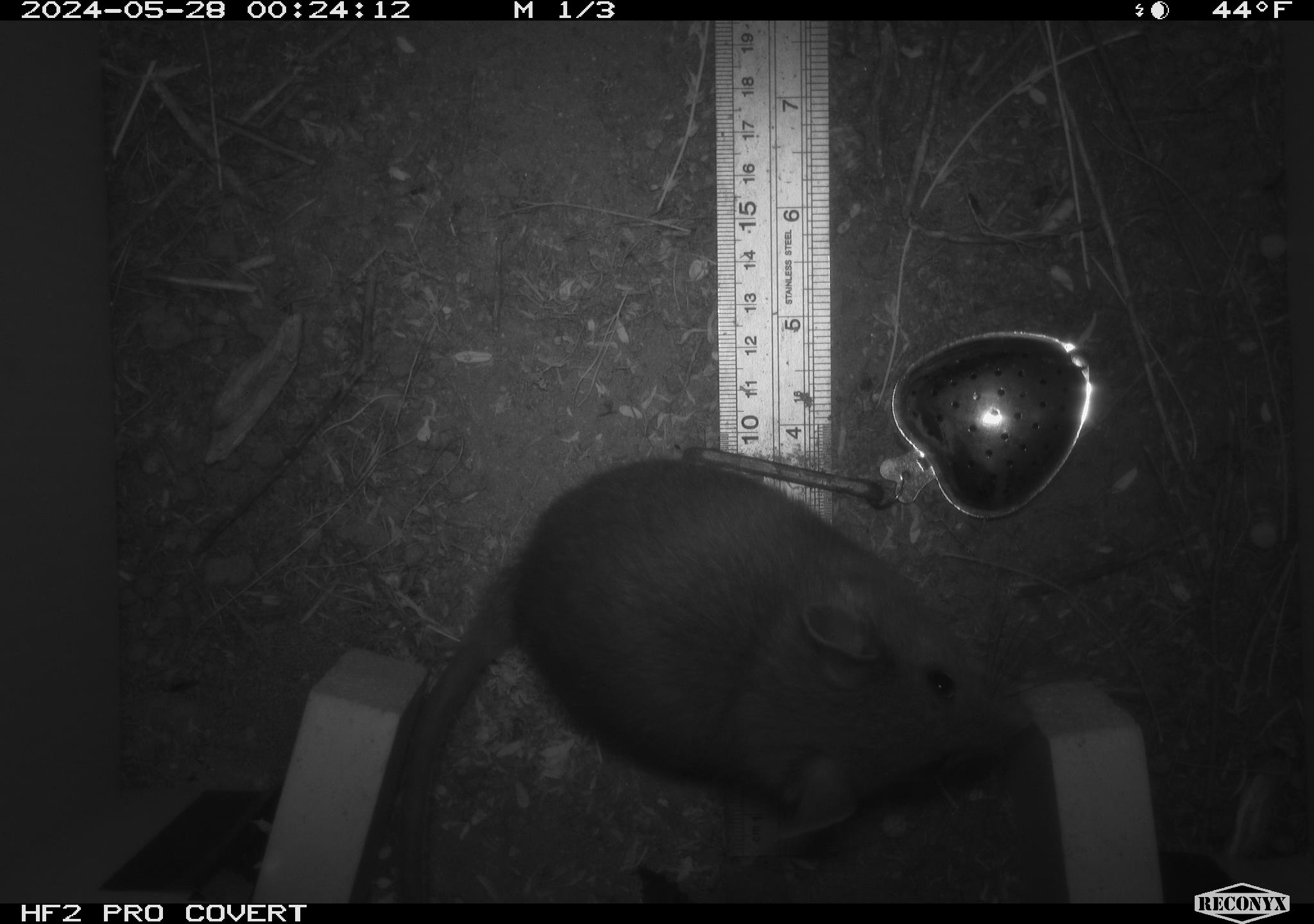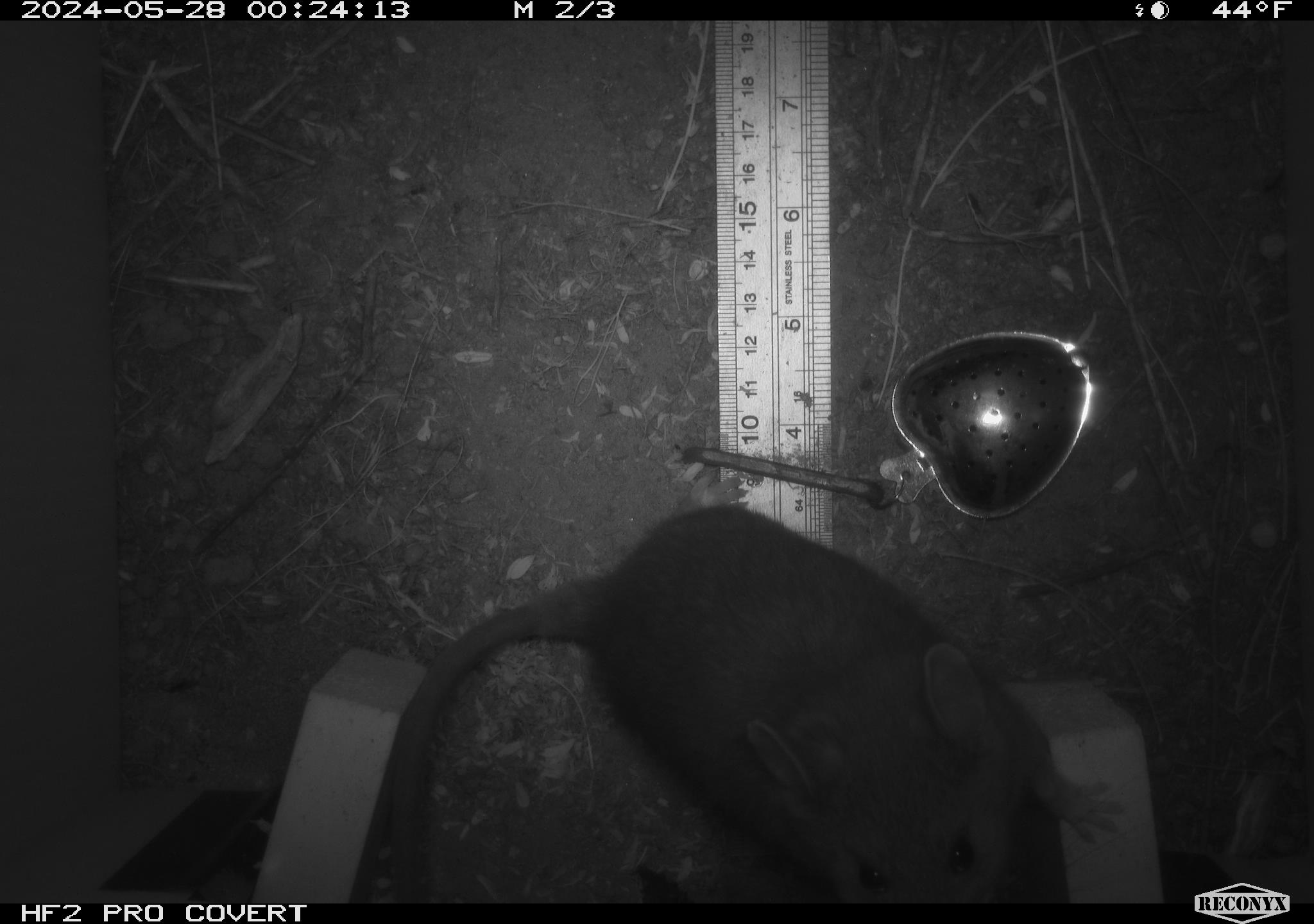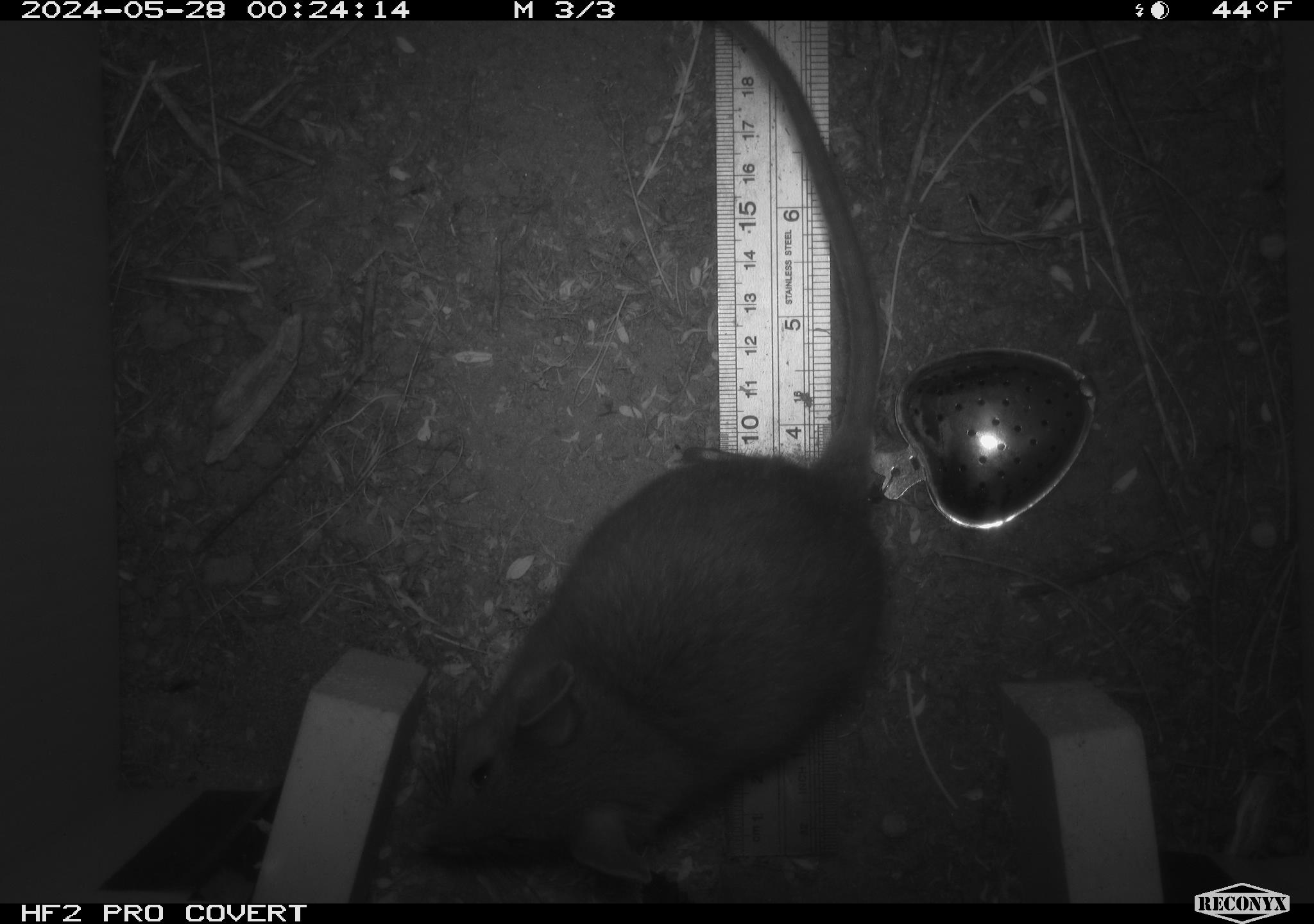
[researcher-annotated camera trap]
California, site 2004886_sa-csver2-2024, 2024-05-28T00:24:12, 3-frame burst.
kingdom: Animalia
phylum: Chordata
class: Mammalia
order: Rodentia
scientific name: Rodentia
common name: rodent